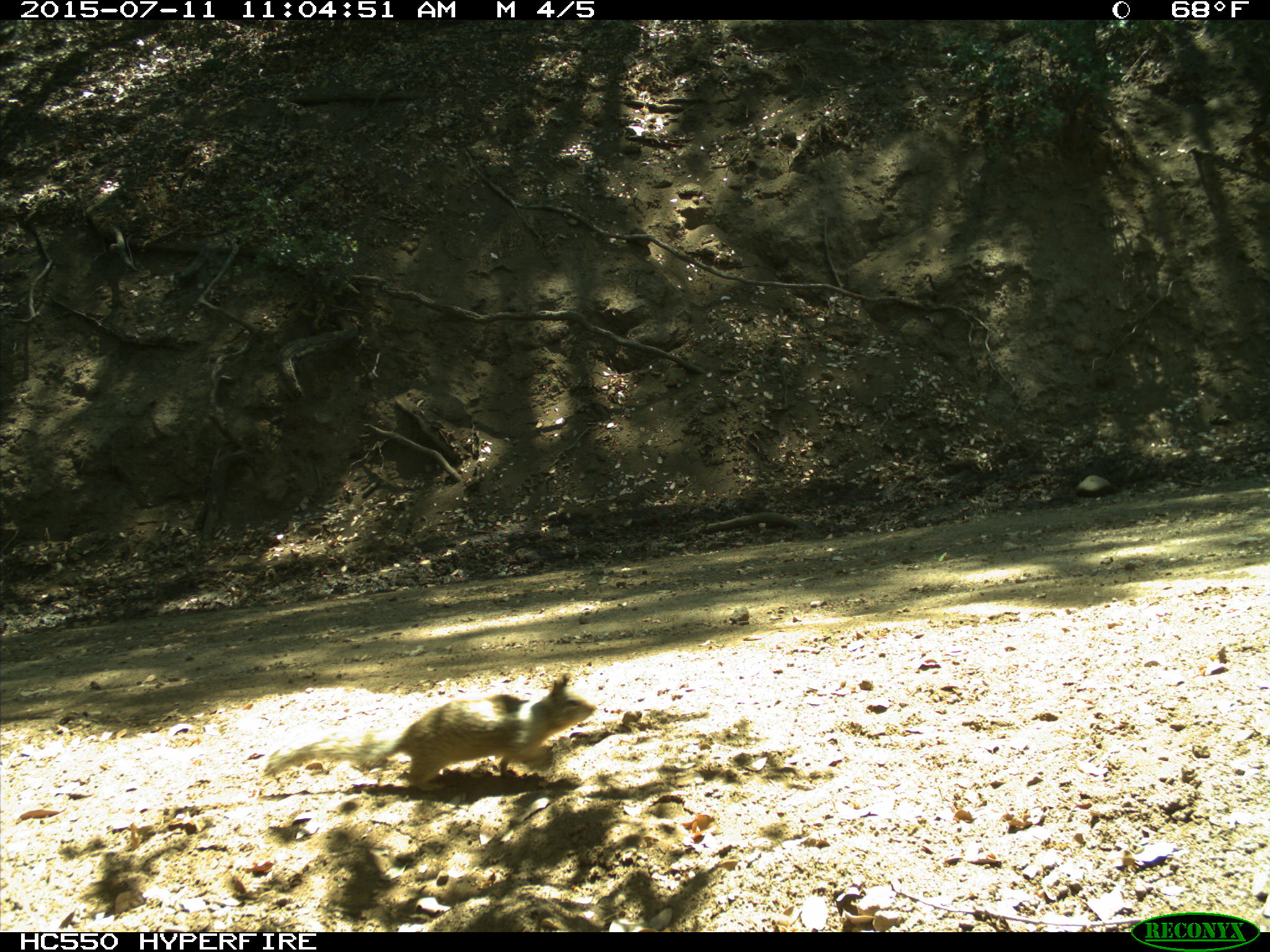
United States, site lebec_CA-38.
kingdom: Animalia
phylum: Chordata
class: Mammalia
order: Rodentia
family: Sciuridae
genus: Otospermophilus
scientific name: Otospermophilus beecheyi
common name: california ground squirrel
Otospermophilus beecheyi (california ground squirrel).